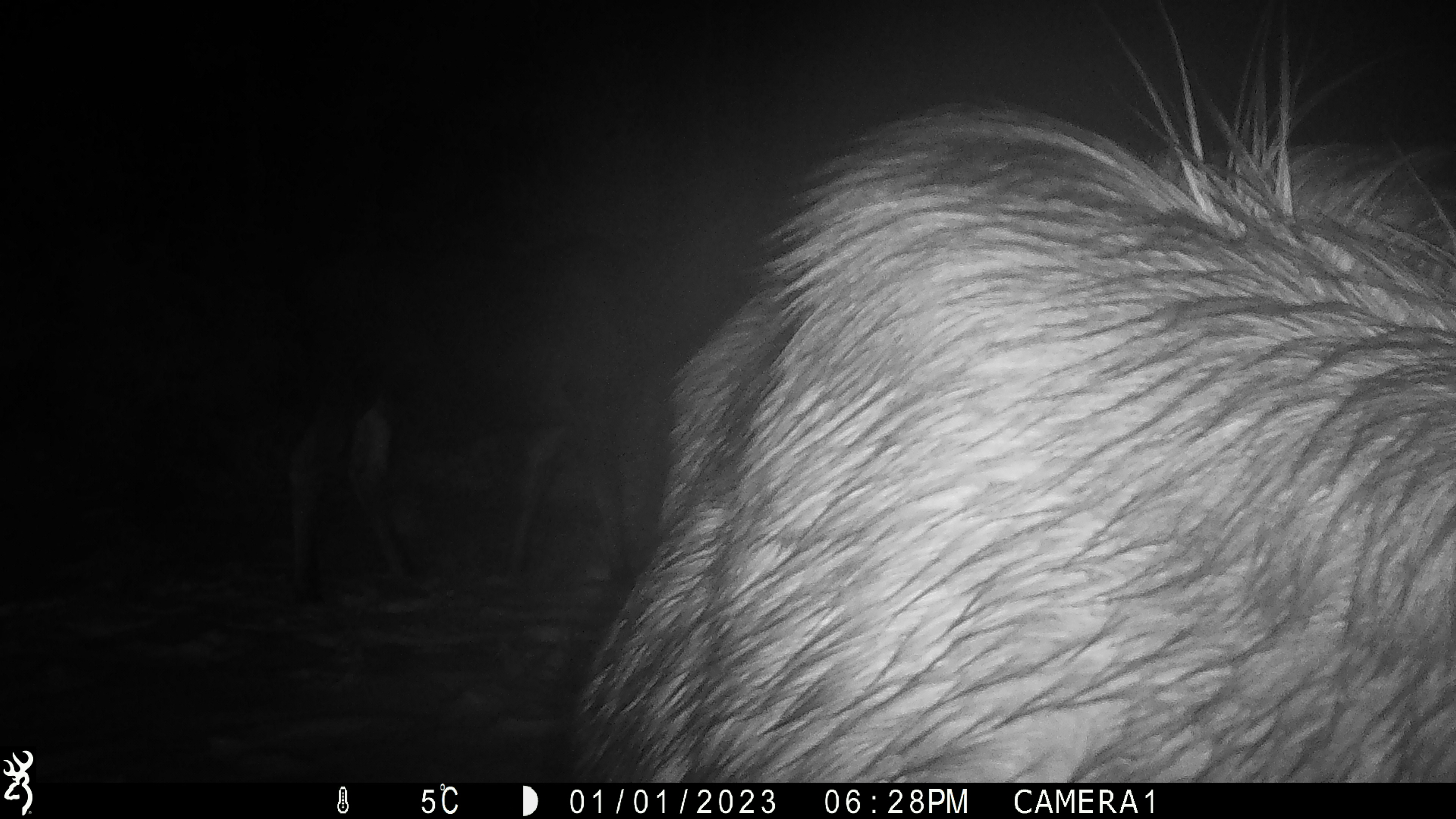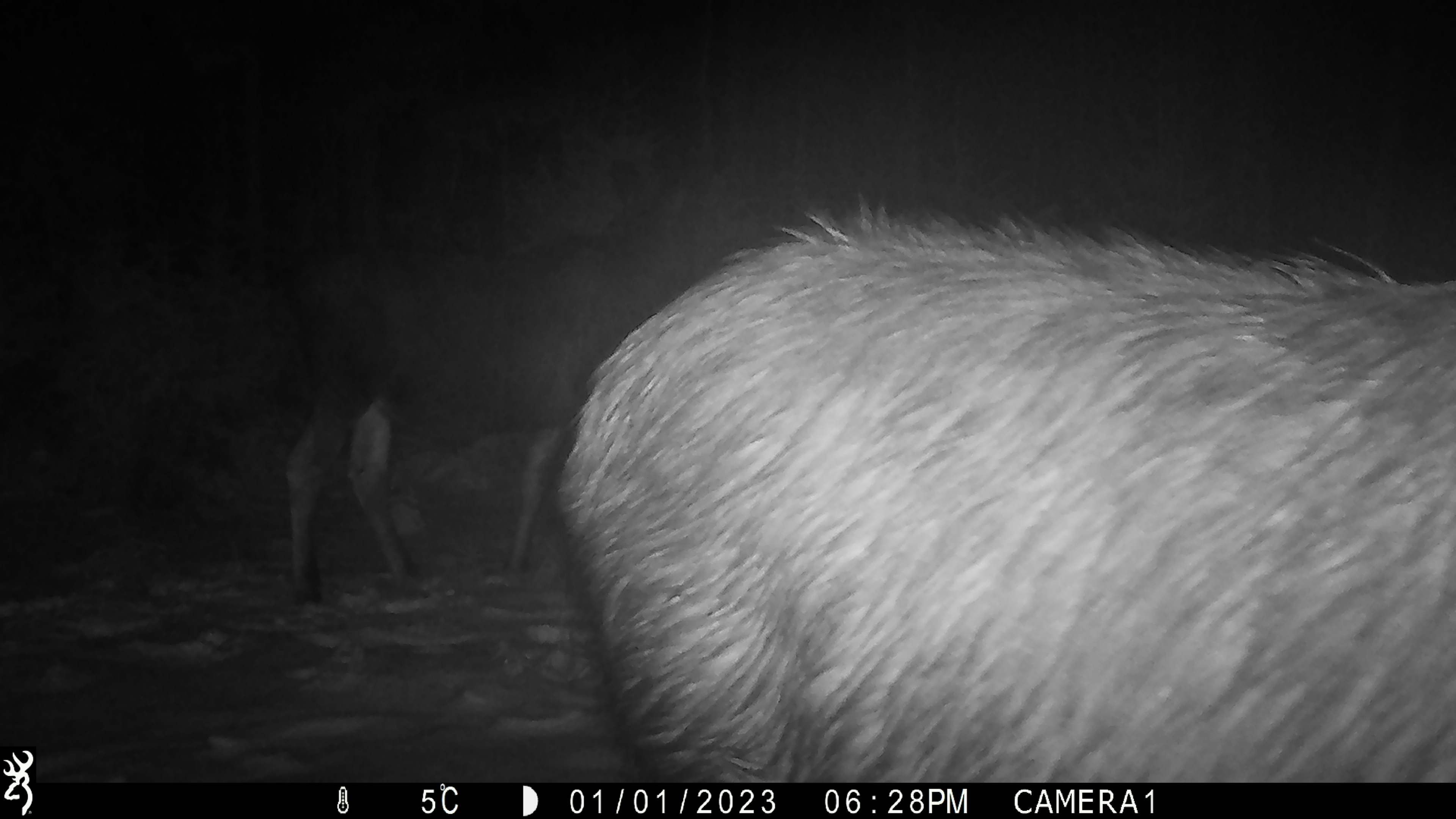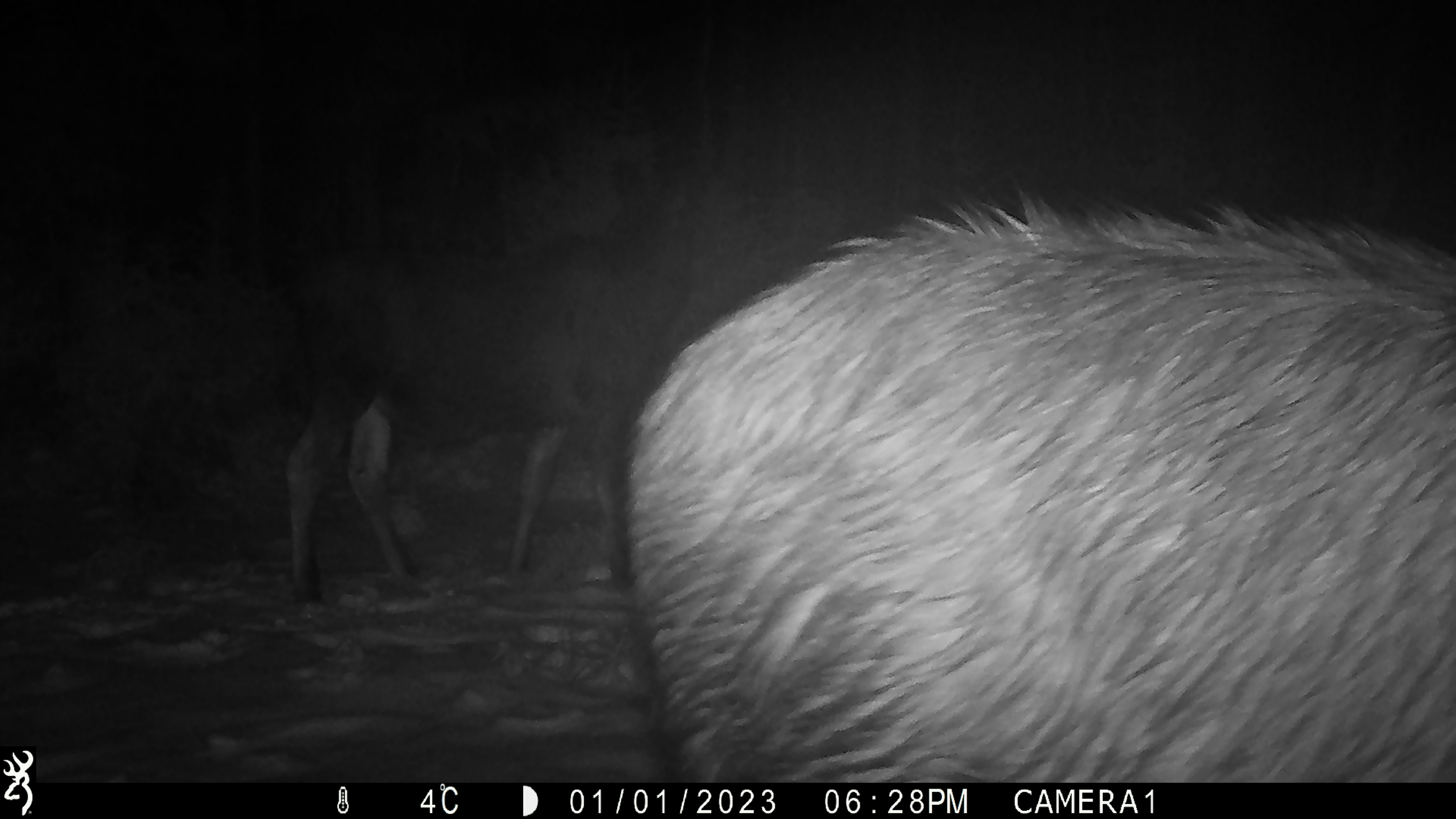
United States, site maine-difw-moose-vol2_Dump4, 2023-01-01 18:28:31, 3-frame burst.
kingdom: Animalia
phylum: Chordata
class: Mammalia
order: Artiodactyla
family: Cervidae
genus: Alces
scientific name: Alces alces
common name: moose